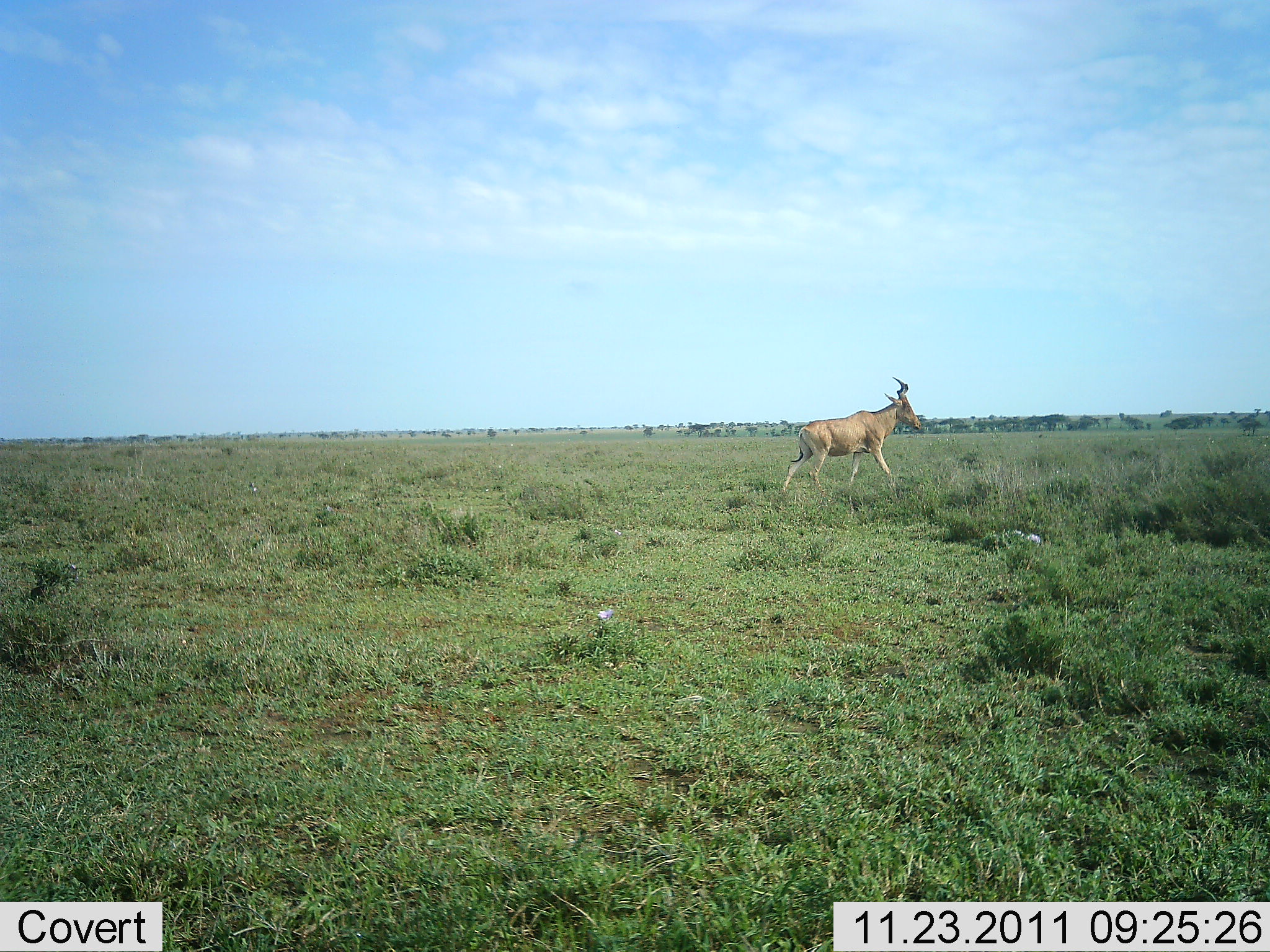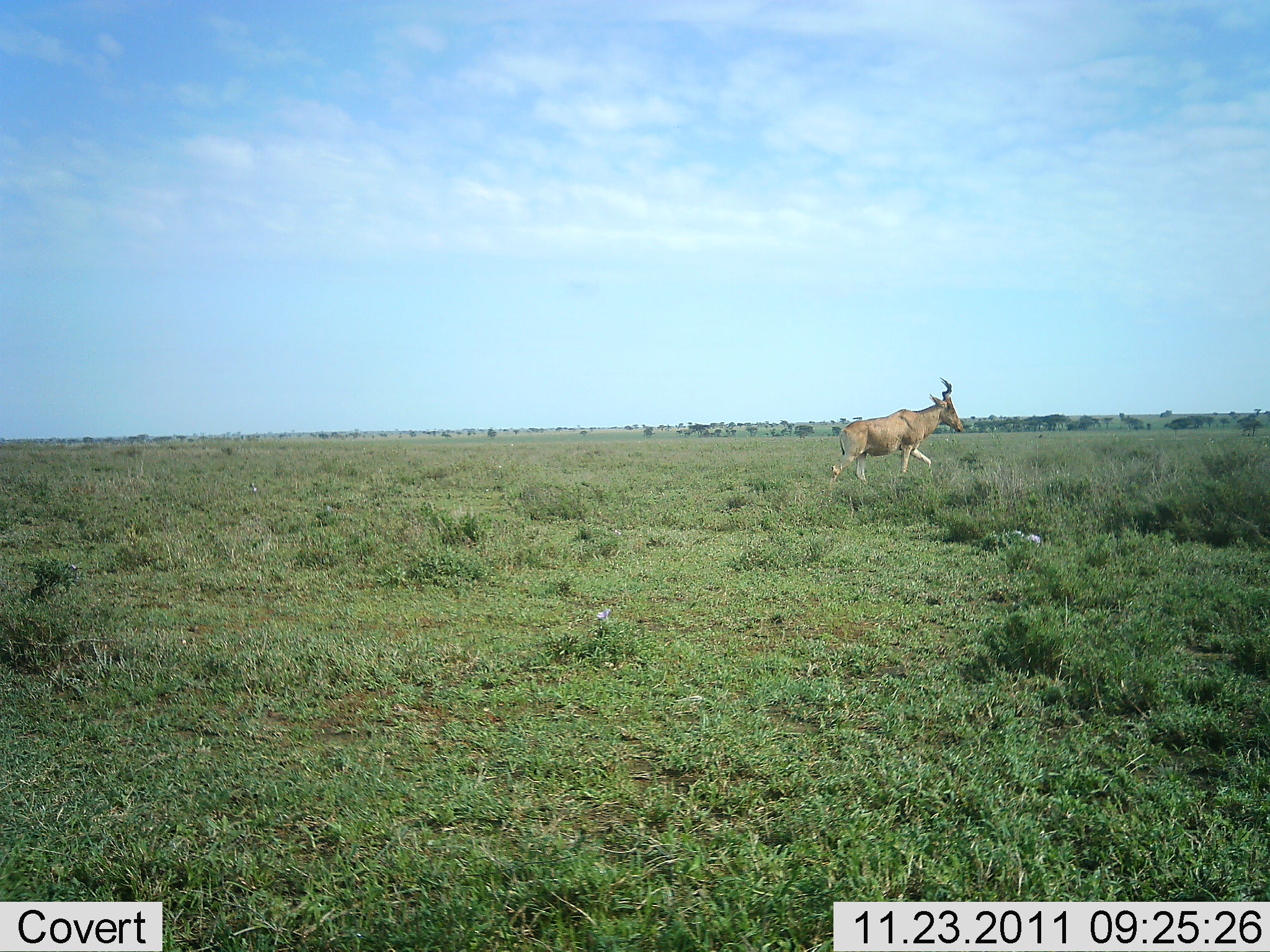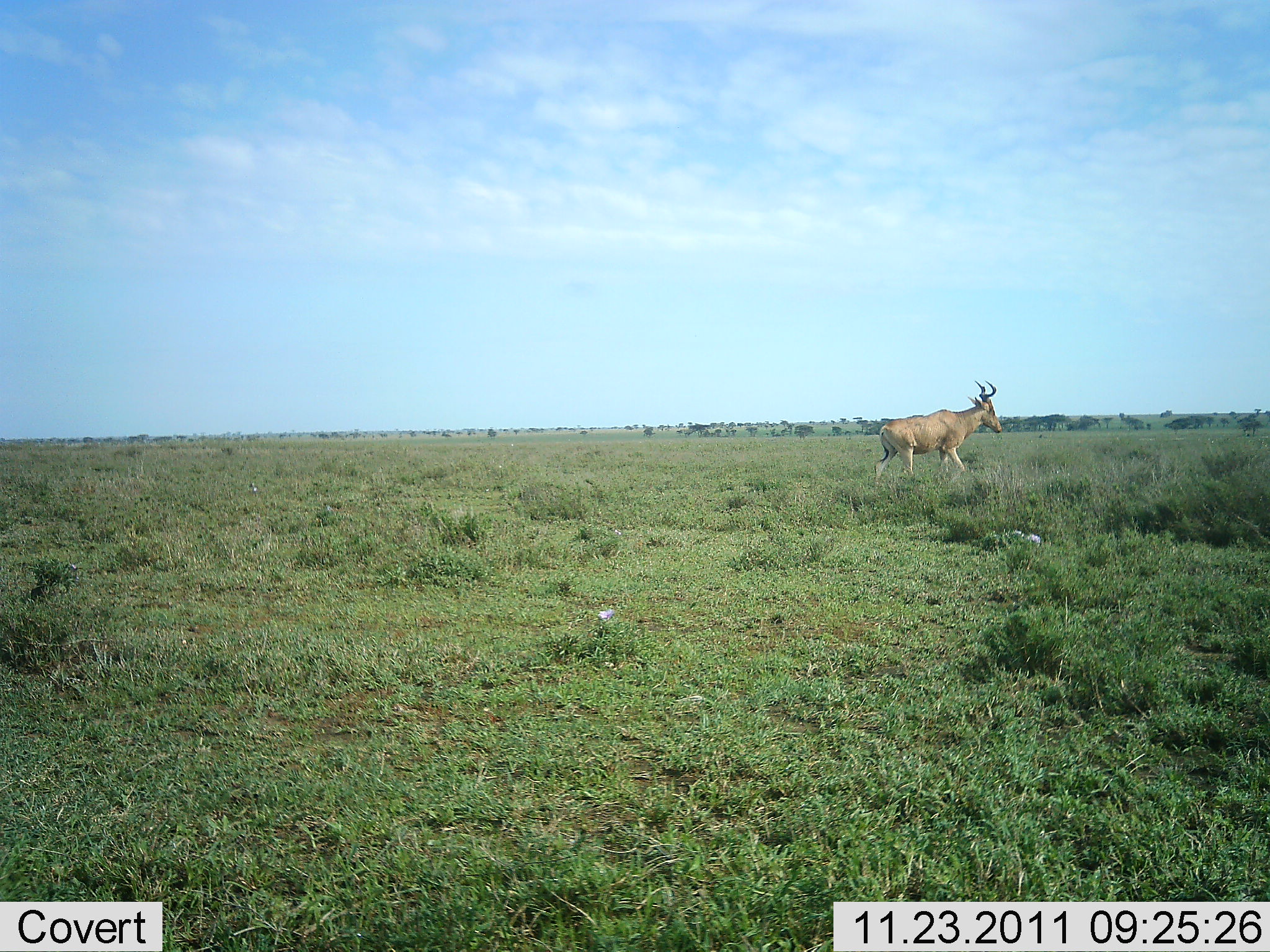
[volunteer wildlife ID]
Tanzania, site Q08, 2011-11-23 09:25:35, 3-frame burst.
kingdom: Animalia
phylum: Chordata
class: Mammalia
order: Artiodactyla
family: Bovidae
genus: Alcelaphus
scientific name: Alcelaphus buselaphus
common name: hartebeest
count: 1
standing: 0%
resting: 0%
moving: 100%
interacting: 0%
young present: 0%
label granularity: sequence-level